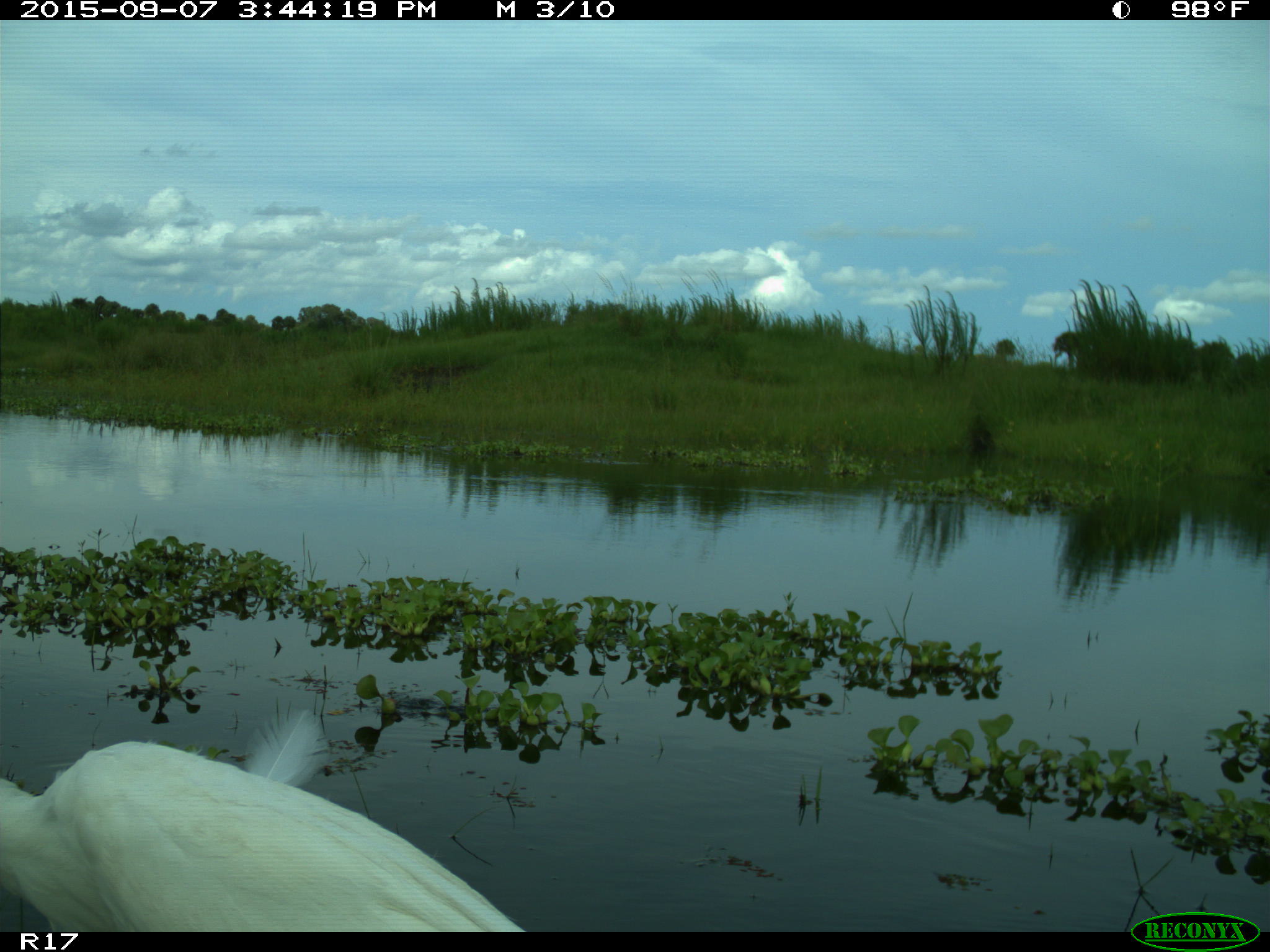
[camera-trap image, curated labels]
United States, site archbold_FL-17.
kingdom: Animalia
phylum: Chordata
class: Aves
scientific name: Aves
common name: birds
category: unidentified bird